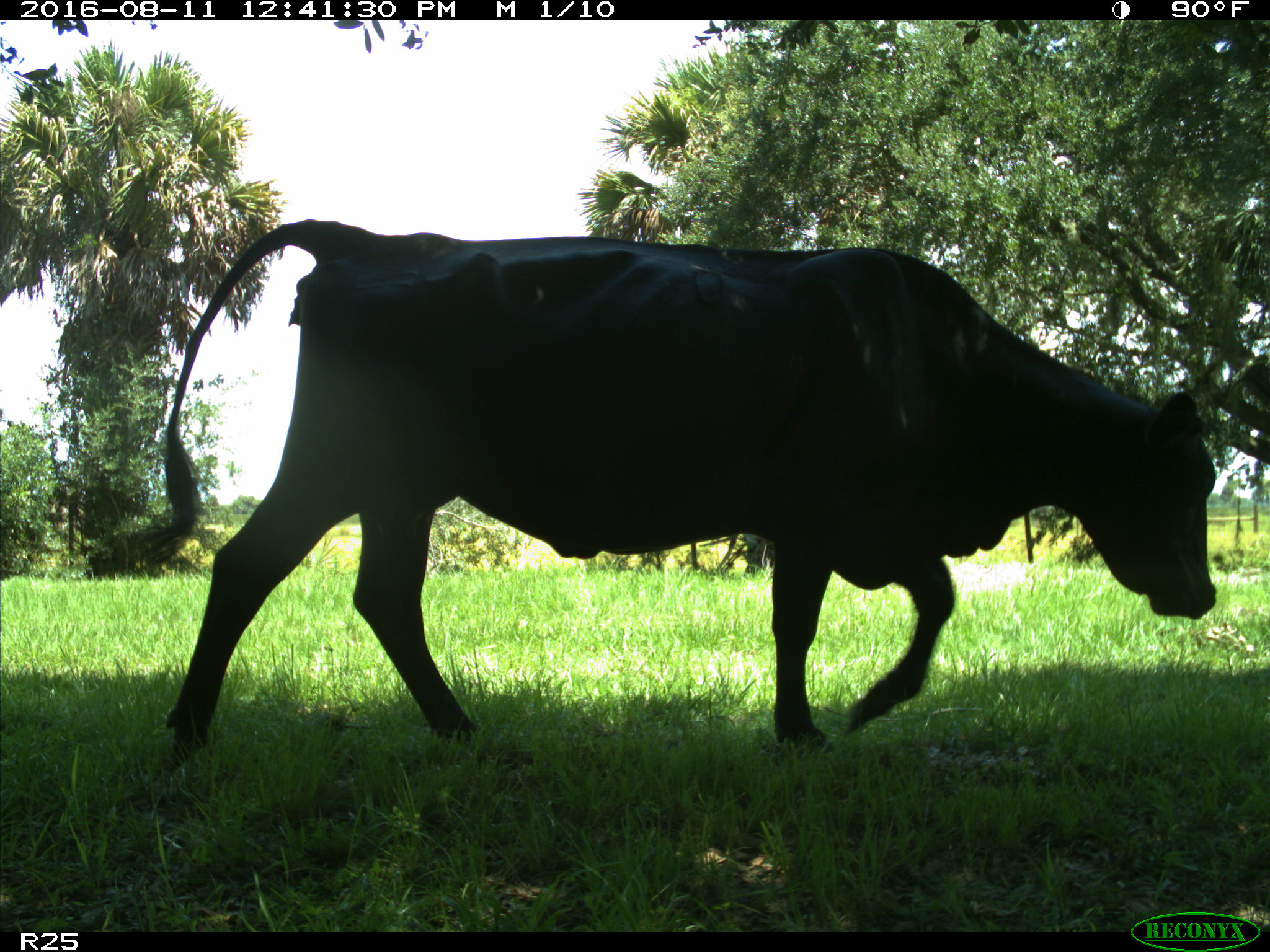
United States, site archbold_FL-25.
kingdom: Animalia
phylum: Chordata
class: Mammalia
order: Artiodactyla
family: Bovidae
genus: Bos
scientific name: Bos taurus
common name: domestic cow